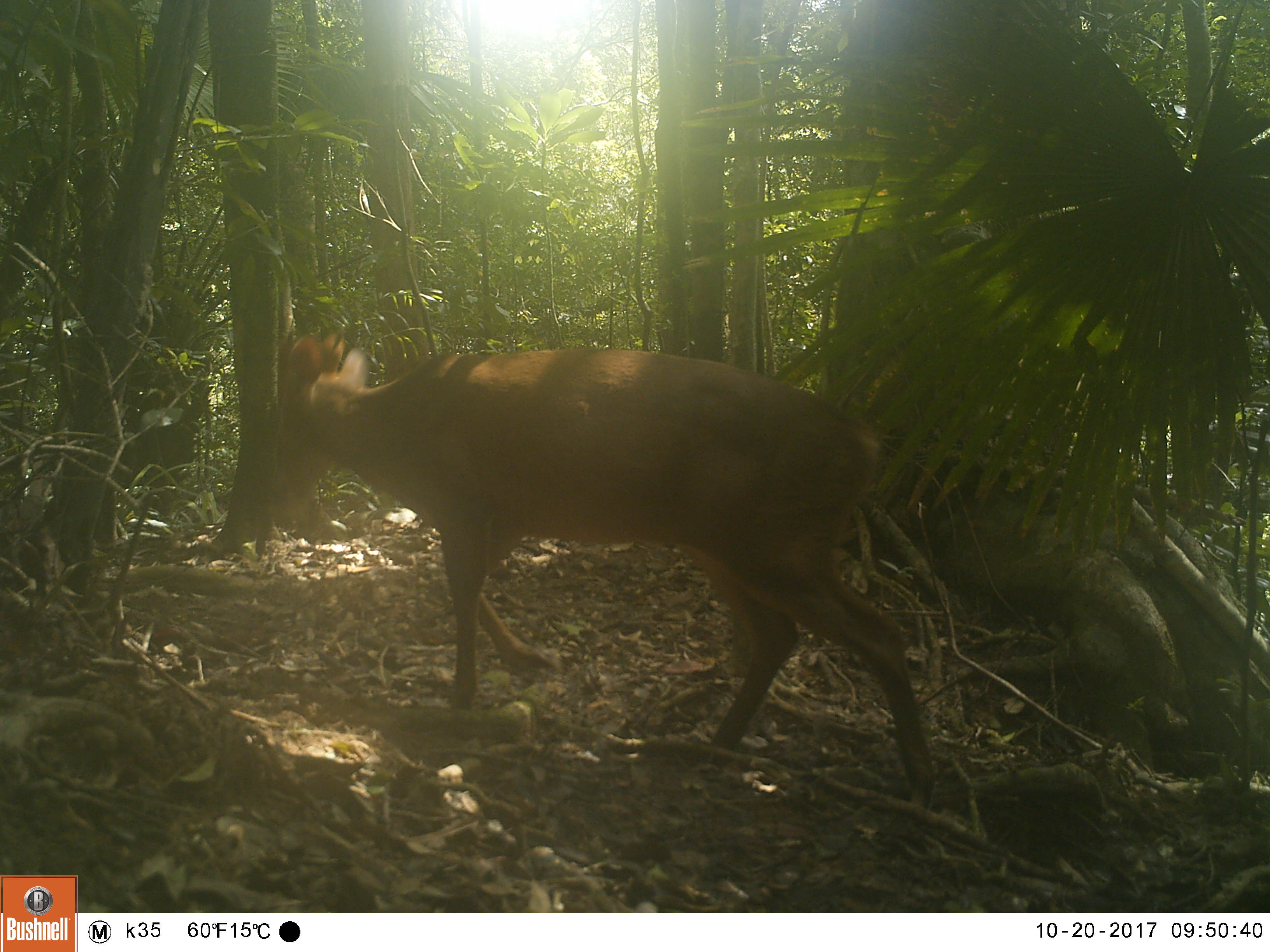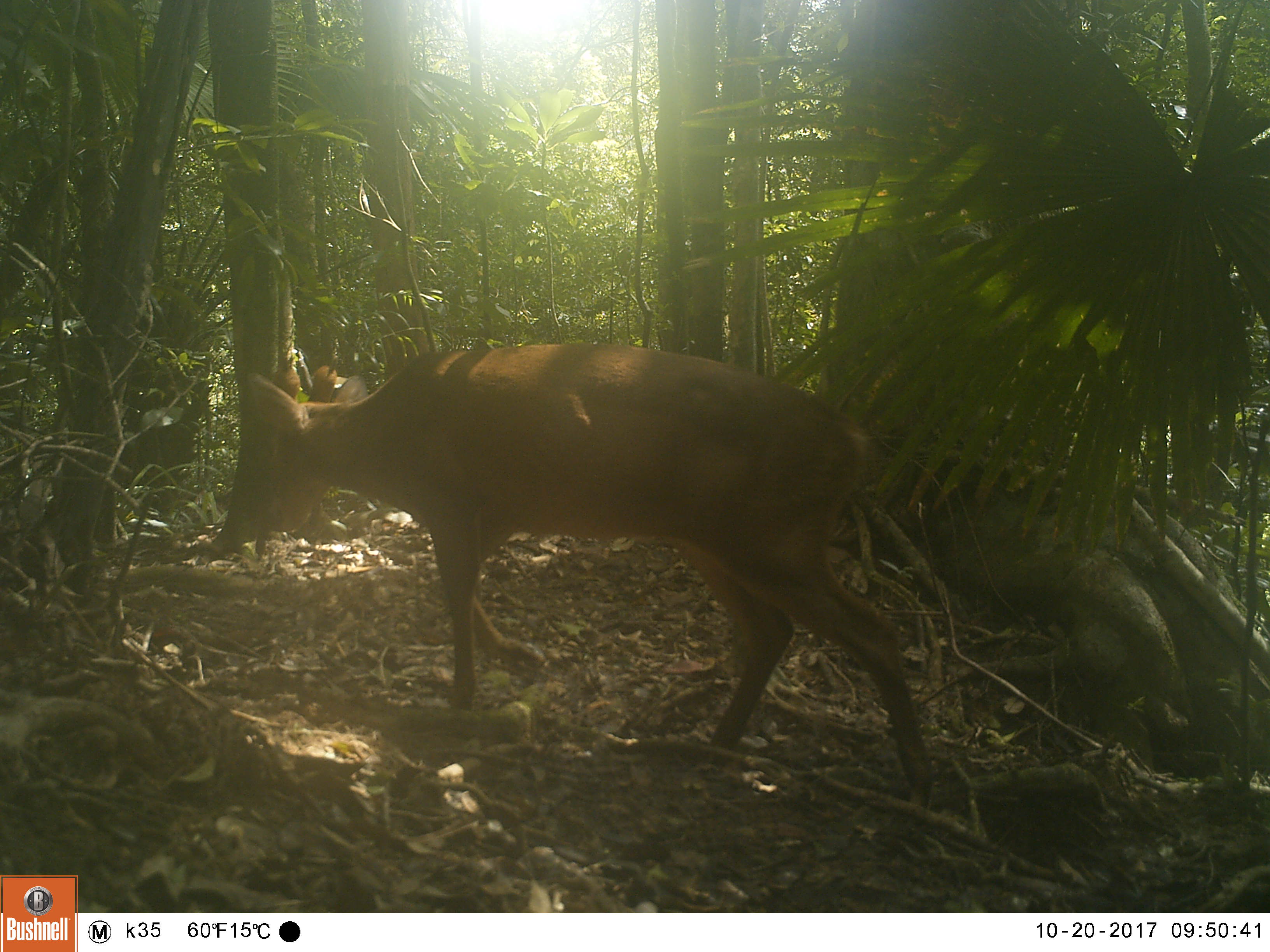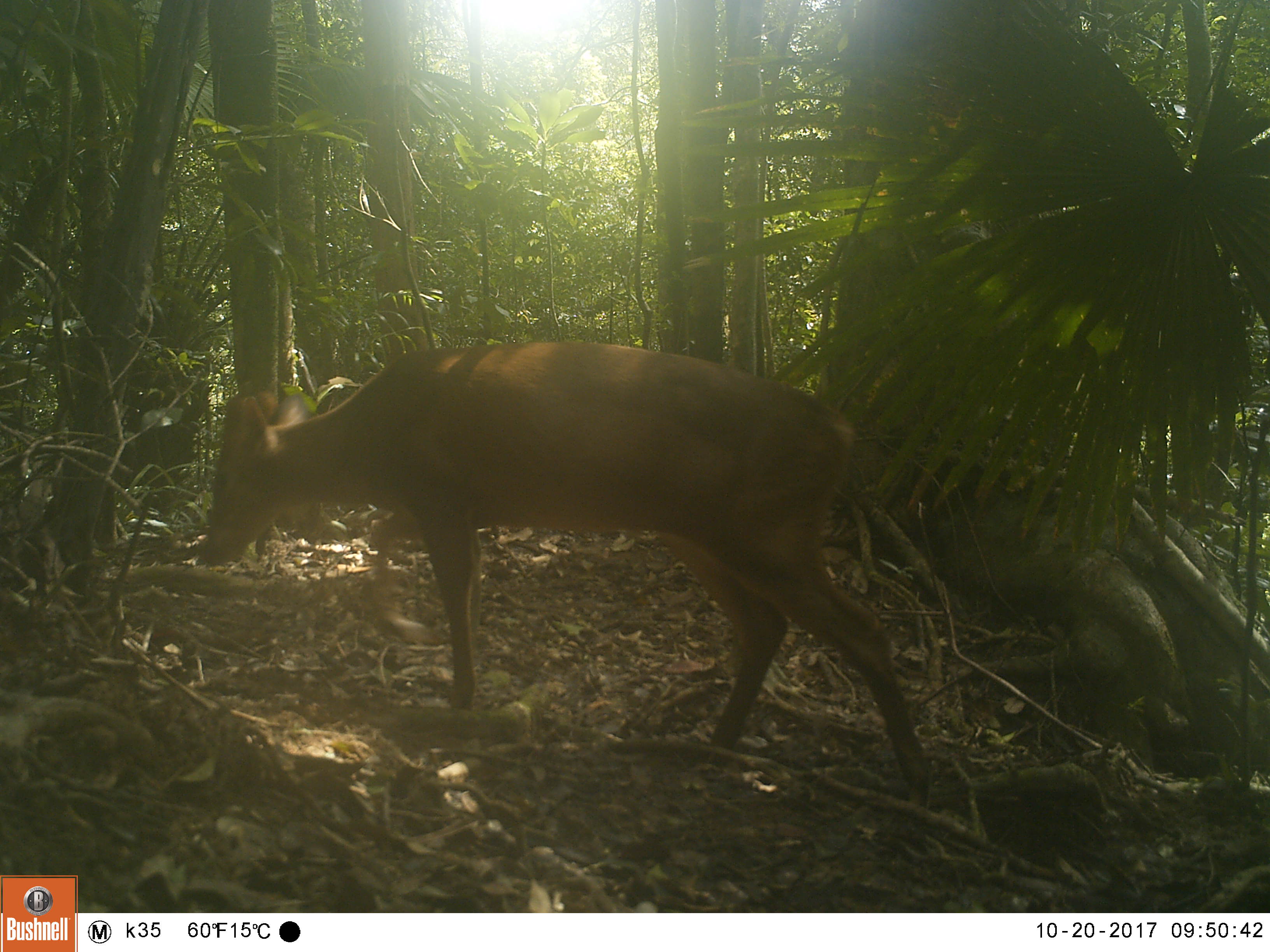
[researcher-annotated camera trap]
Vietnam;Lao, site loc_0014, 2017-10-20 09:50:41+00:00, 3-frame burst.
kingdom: Animalia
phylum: Chordata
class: Mammalia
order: Artiodactyla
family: Cervidae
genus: Muntiacus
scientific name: Muntiacus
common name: muntjacs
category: unidentified muntjac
Unidentified muntjac (muntjacs) (Muntiacus). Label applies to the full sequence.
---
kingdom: Animalia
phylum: Chordata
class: Aves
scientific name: Aves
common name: bird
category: unidentified bird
Unidentified bird (bird) (Aves). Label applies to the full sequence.